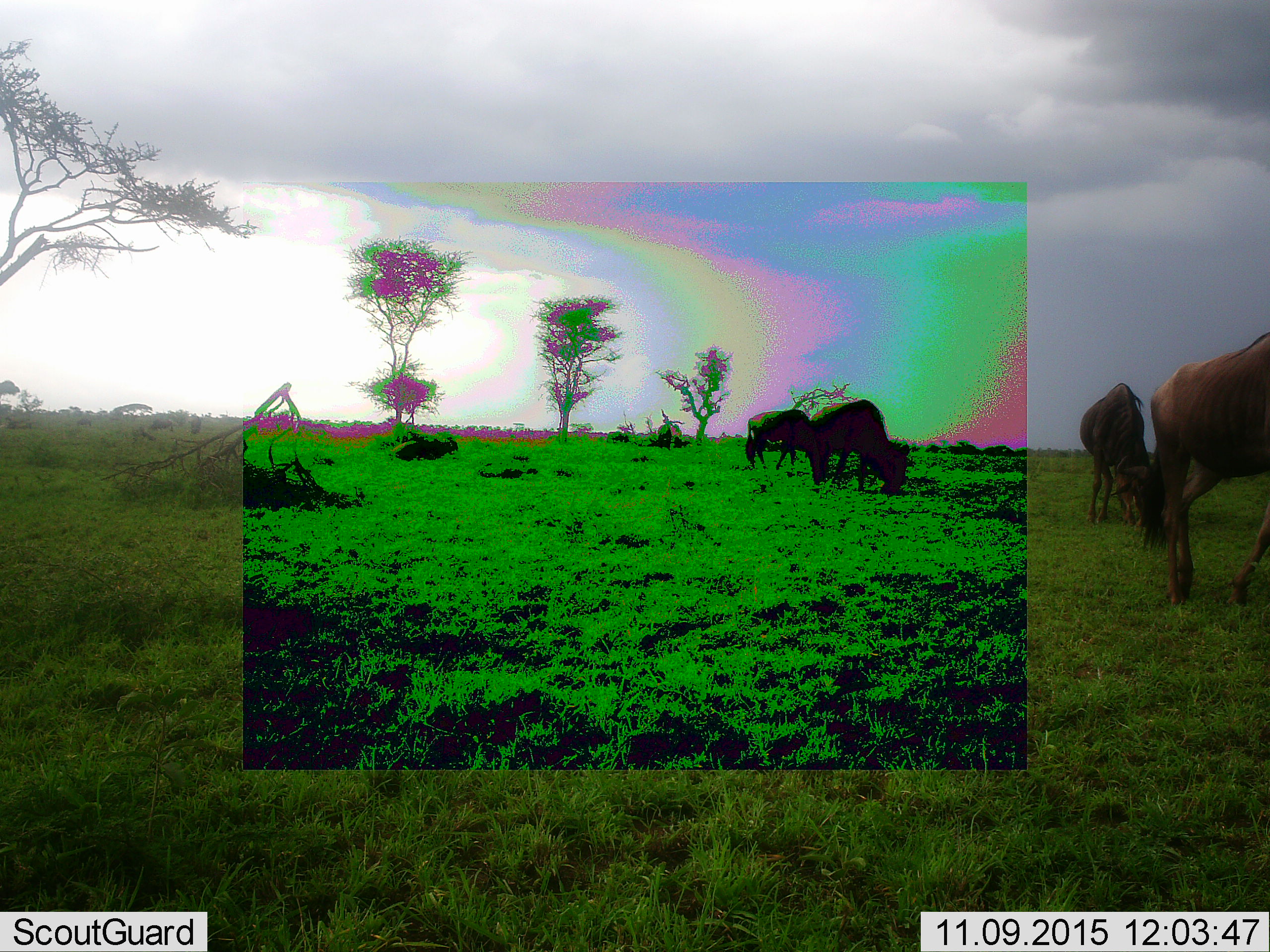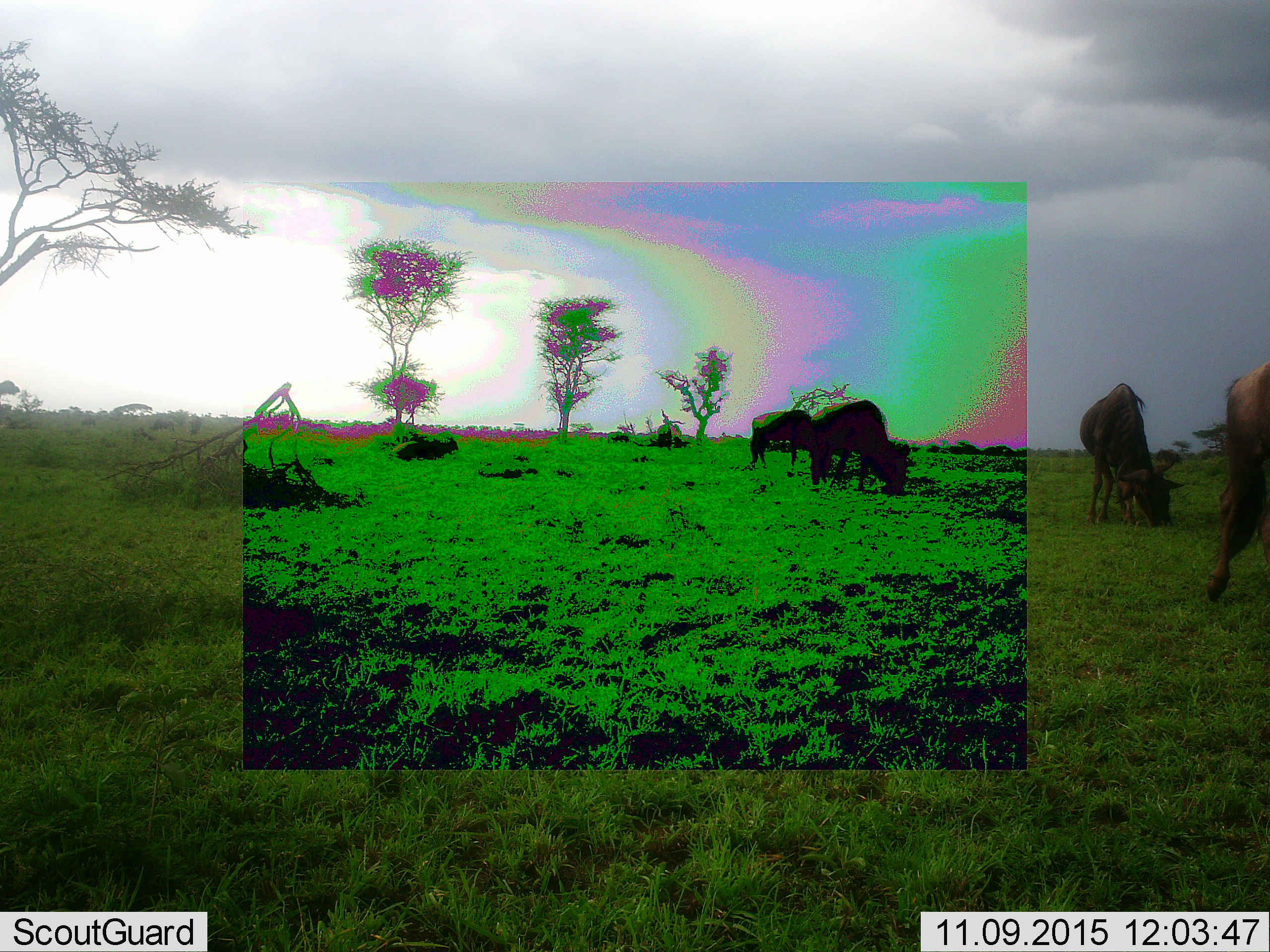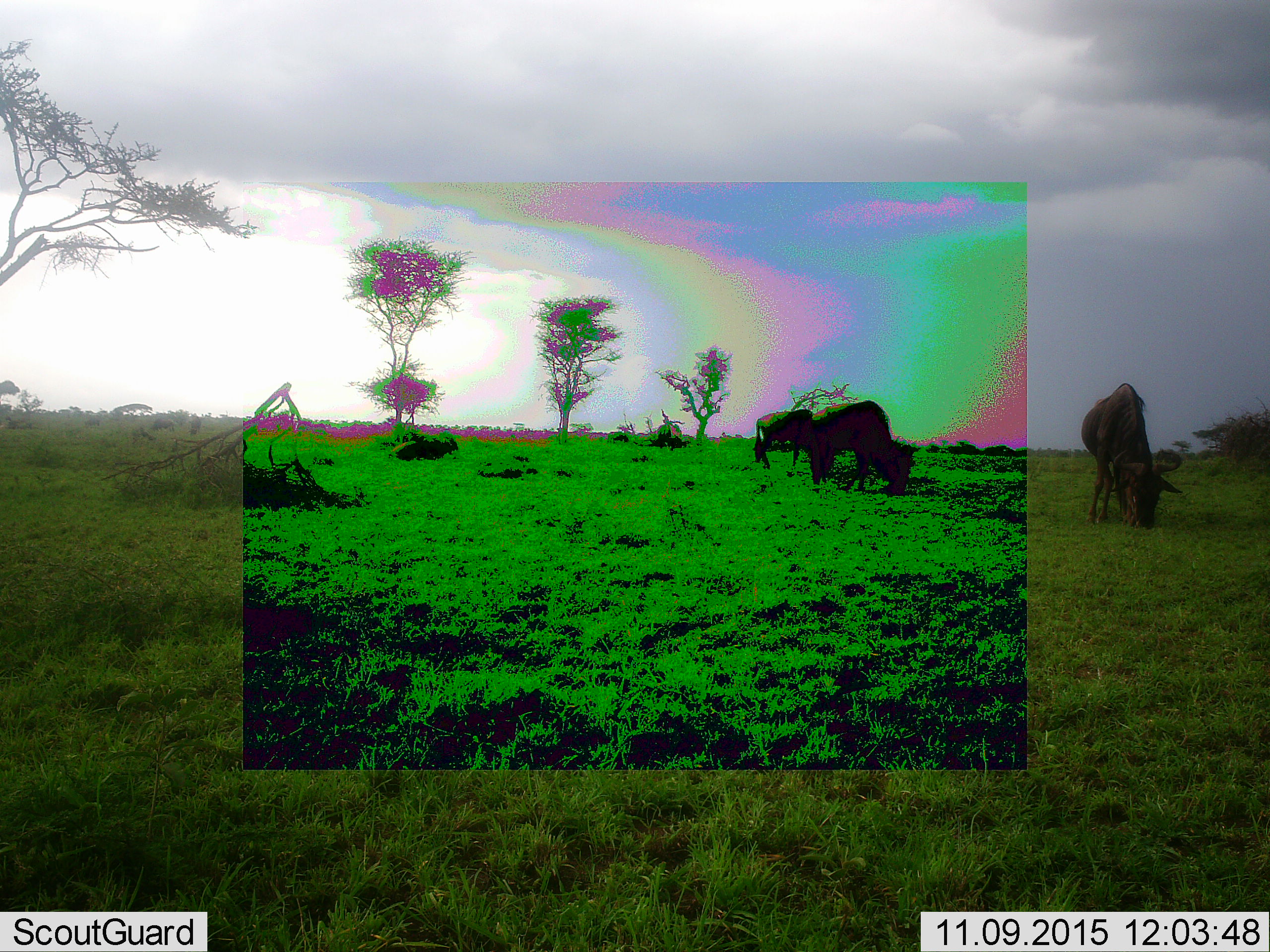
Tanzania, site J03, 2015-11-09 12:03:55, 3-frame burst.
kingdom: Animalia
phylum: Chordata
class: Mammalia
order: Artiodactyla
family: Bovidae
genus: Connochaetes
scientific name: Connochaetes taurinus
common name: blue wildebeest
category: wildebeest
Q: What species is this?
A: Wildebeest (blue wildebeest) (Connochaetes taurinus).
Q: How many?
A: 4.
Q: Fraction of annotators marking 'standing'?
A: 10%.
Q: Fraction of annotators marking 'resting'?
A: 0%.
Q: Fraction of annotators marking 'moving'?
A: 30%.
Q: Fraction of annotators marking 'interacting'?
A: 0%.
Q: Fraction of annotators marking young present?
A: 0%.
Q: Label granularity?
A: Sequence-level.